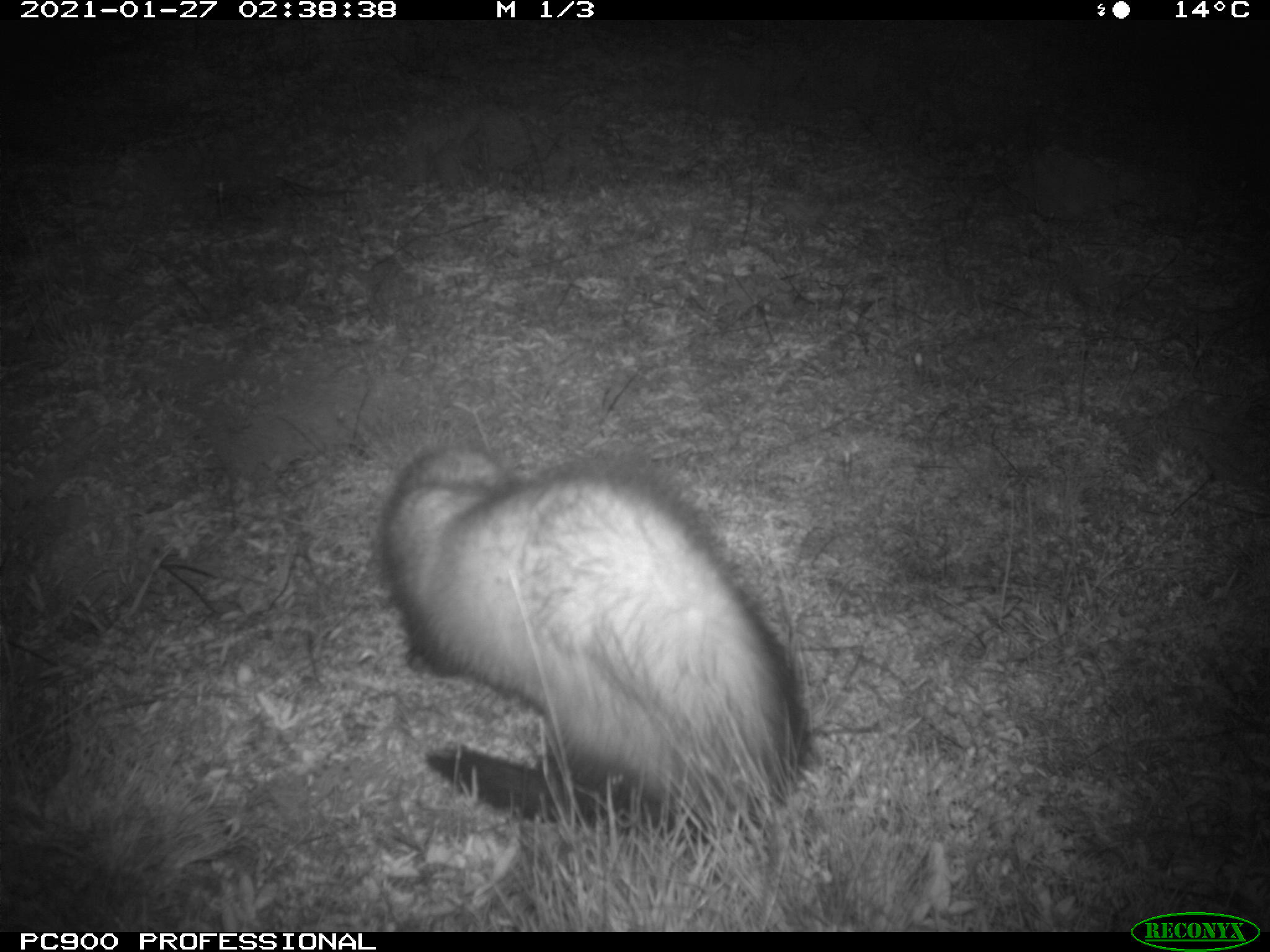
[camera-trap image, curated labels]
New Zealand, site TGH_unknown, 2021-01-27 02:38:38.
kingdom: Animalia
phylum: Chordata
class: Mammalia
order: Carnivora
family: Mustelidae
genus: Mustela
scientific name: Mustela furo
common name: ferret